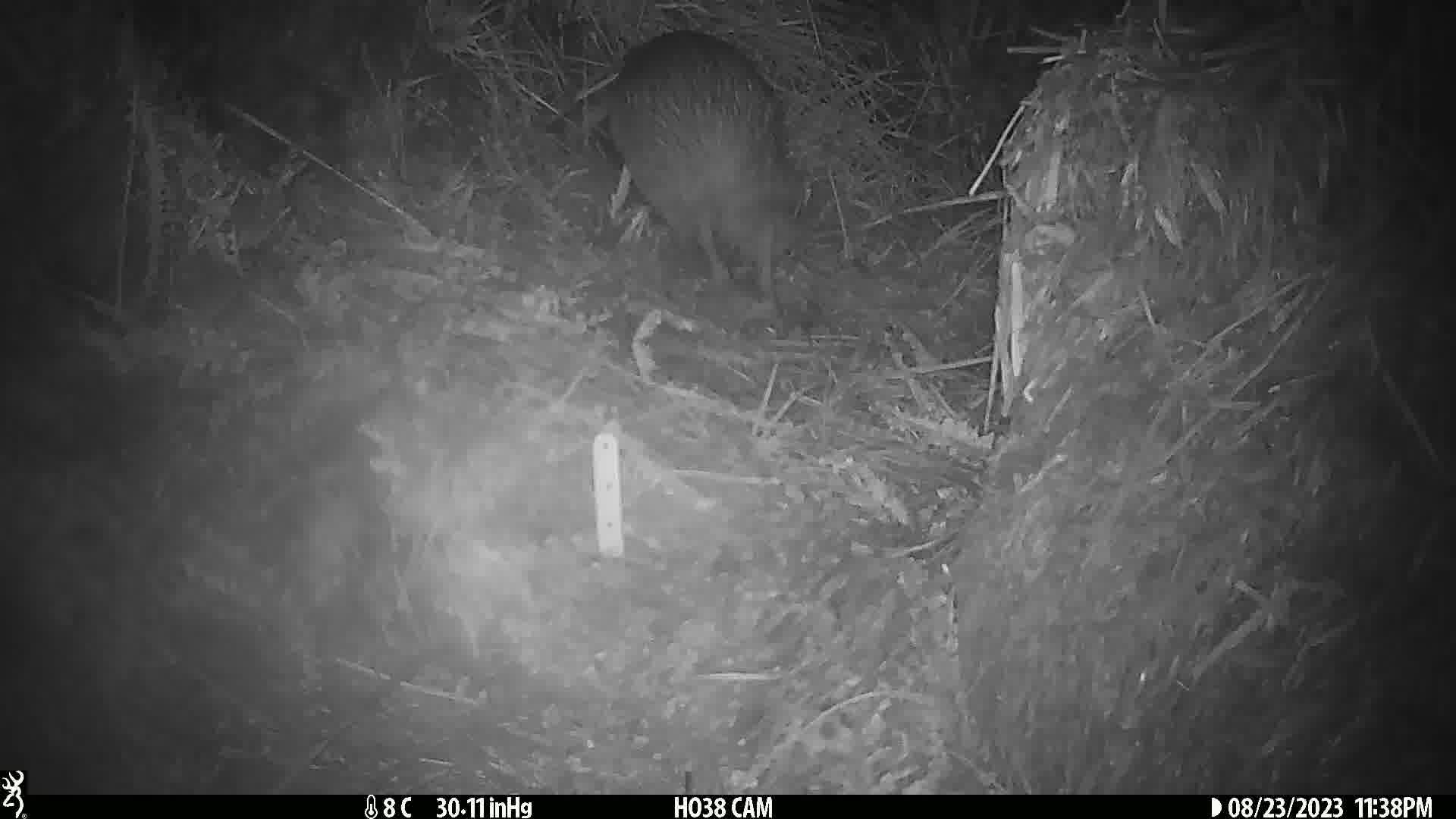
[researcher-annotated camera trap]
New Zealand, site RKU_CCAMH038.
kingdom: Animalia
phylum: Chordata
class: Aves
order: Apterygiformes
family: Apterygidae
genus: Apteryx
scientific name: Apteryx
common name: kiwi